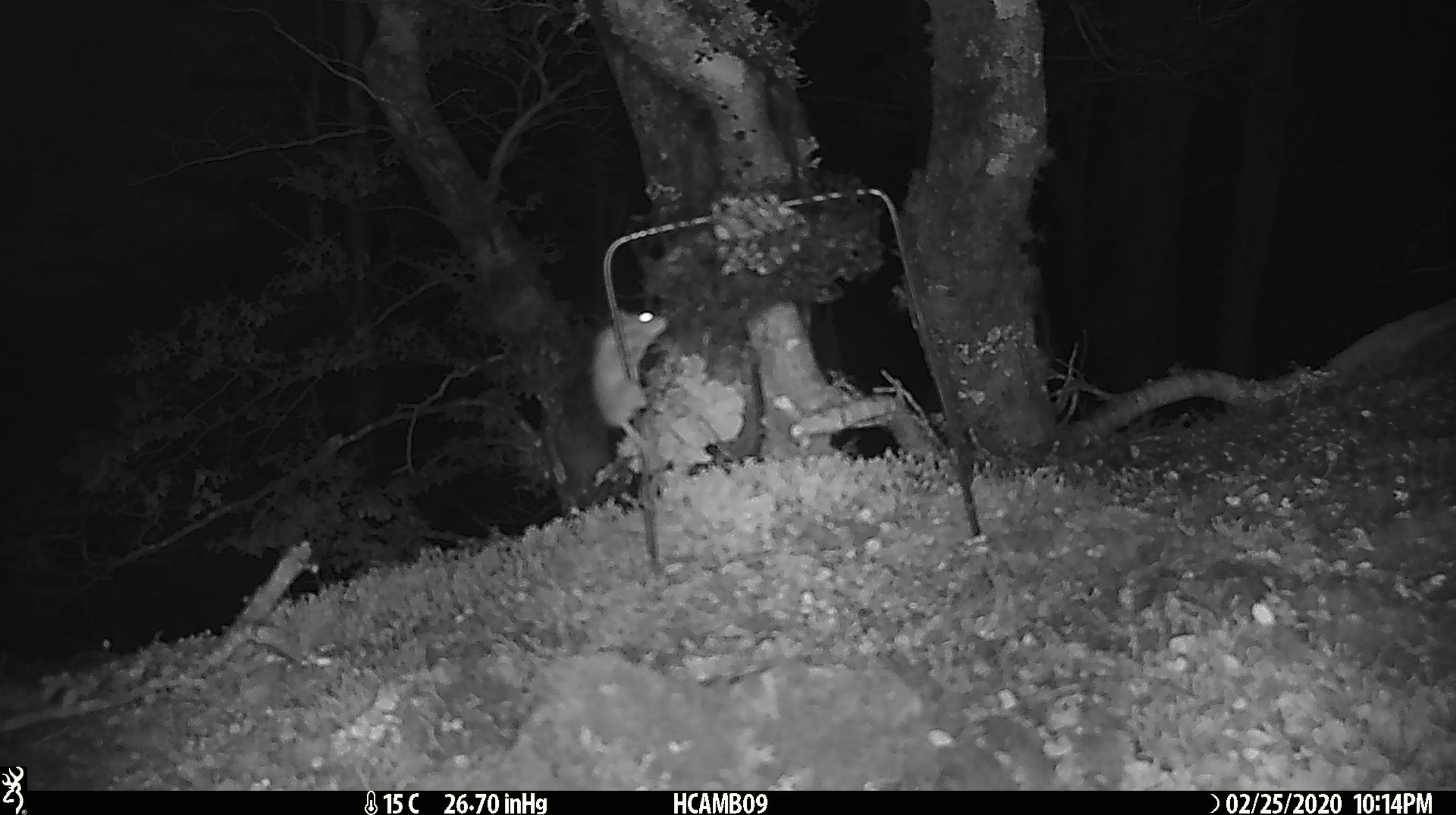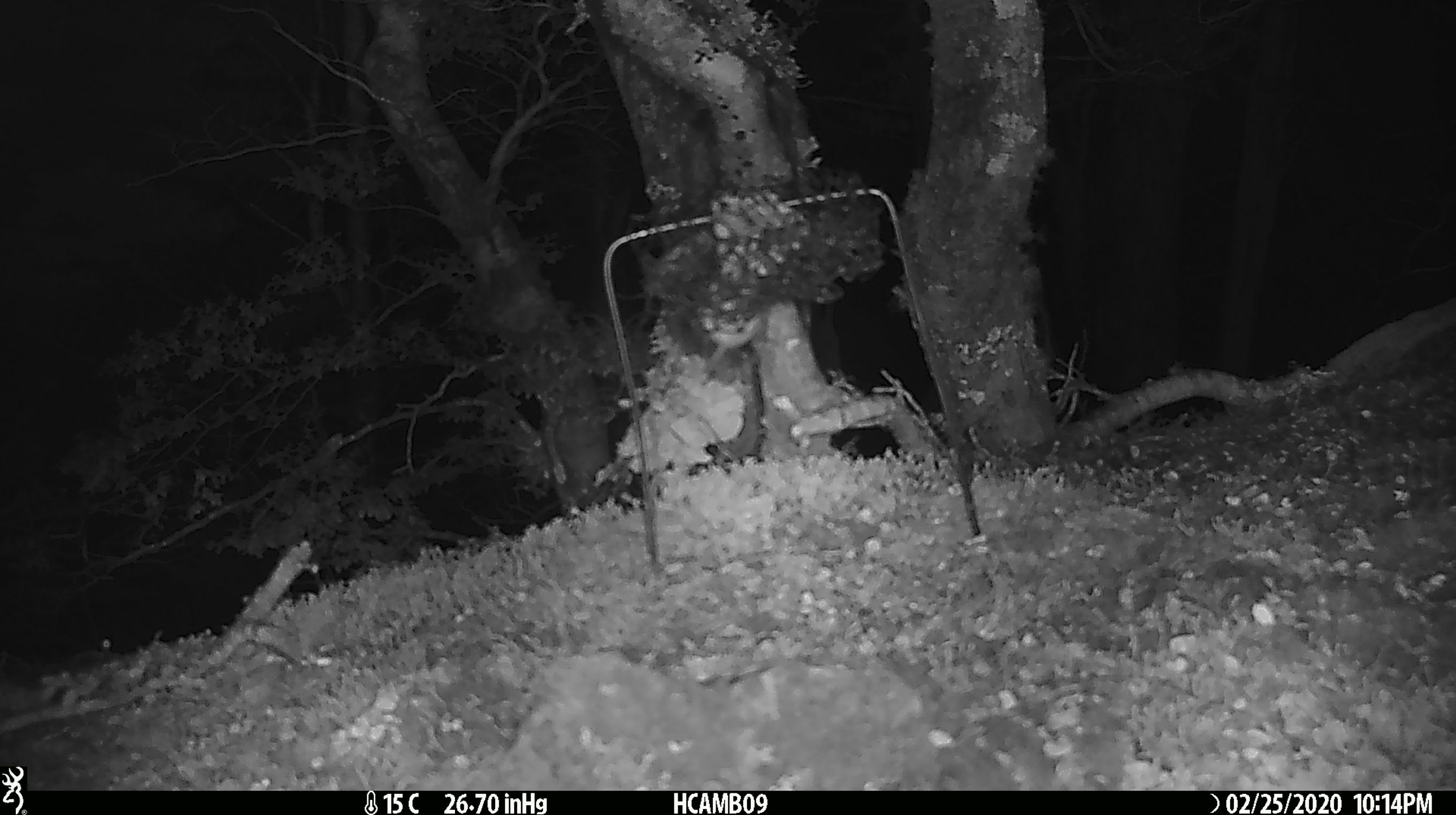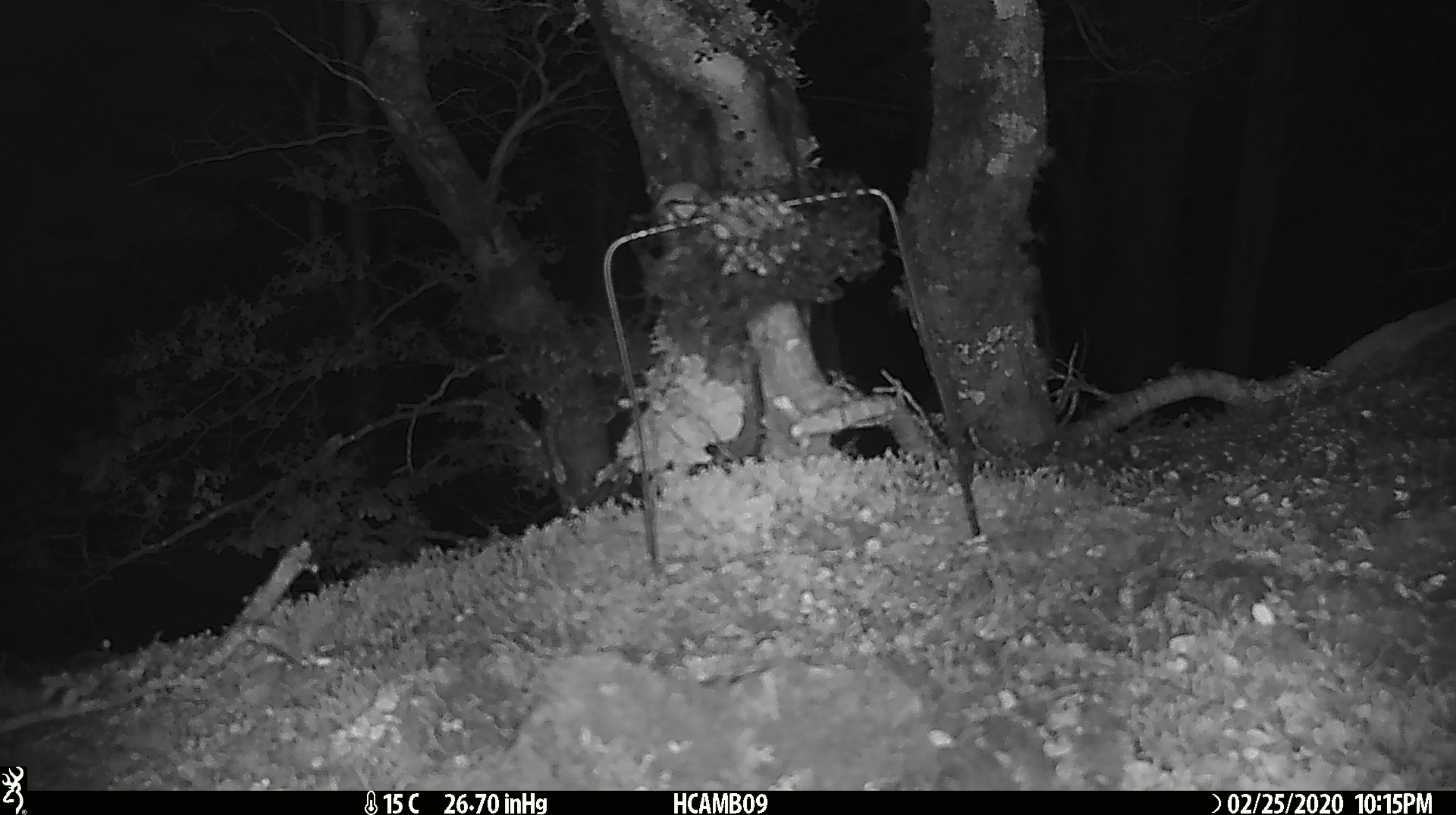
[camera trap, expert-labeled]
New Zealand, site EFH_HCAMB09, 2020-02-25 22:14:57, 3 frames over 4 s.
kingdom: Animalia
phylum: Chordata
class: Mammalia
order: Rodentia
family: Muridae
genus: Mus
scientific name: Mus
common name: mouse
Mouse (Mus).